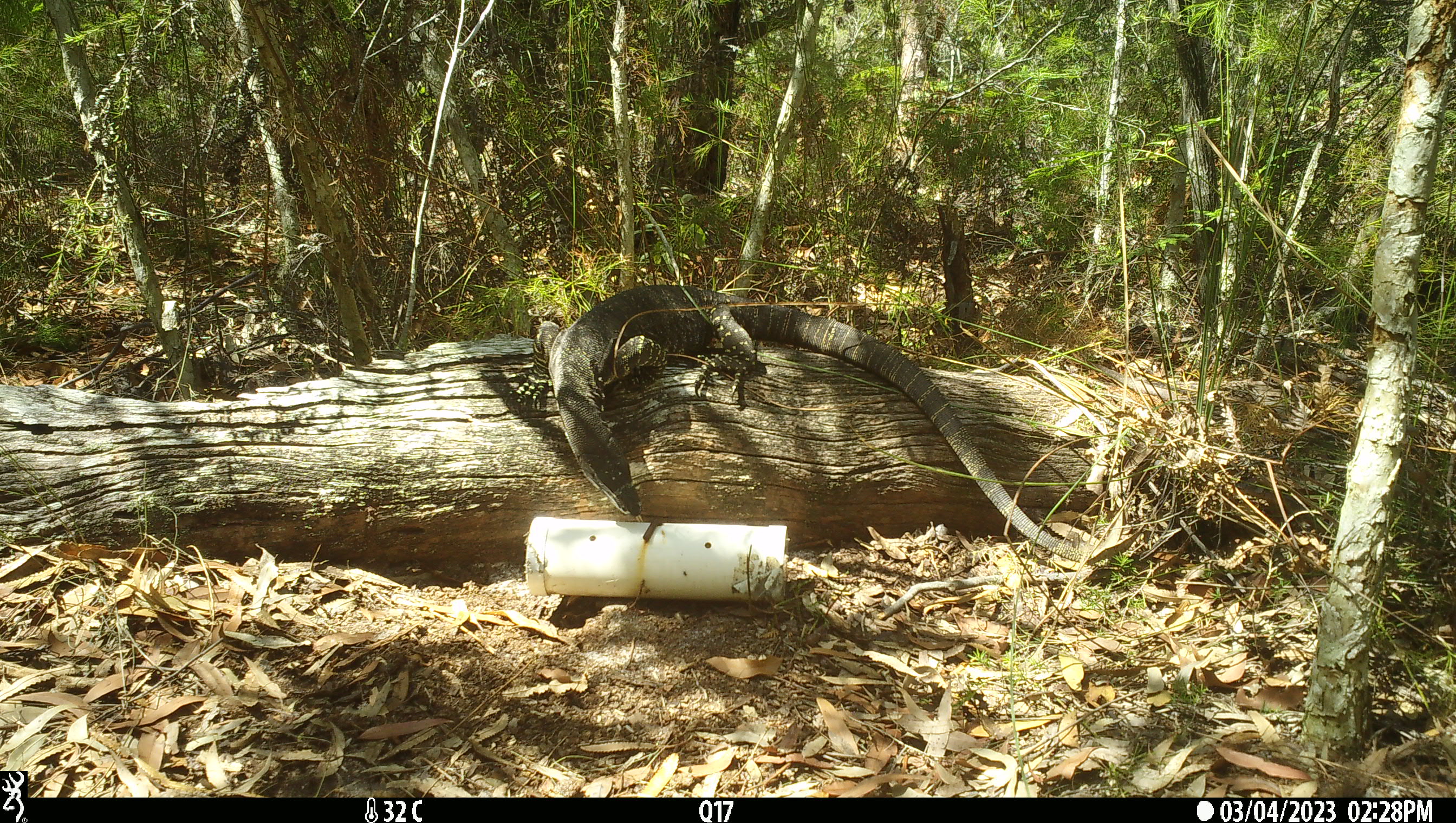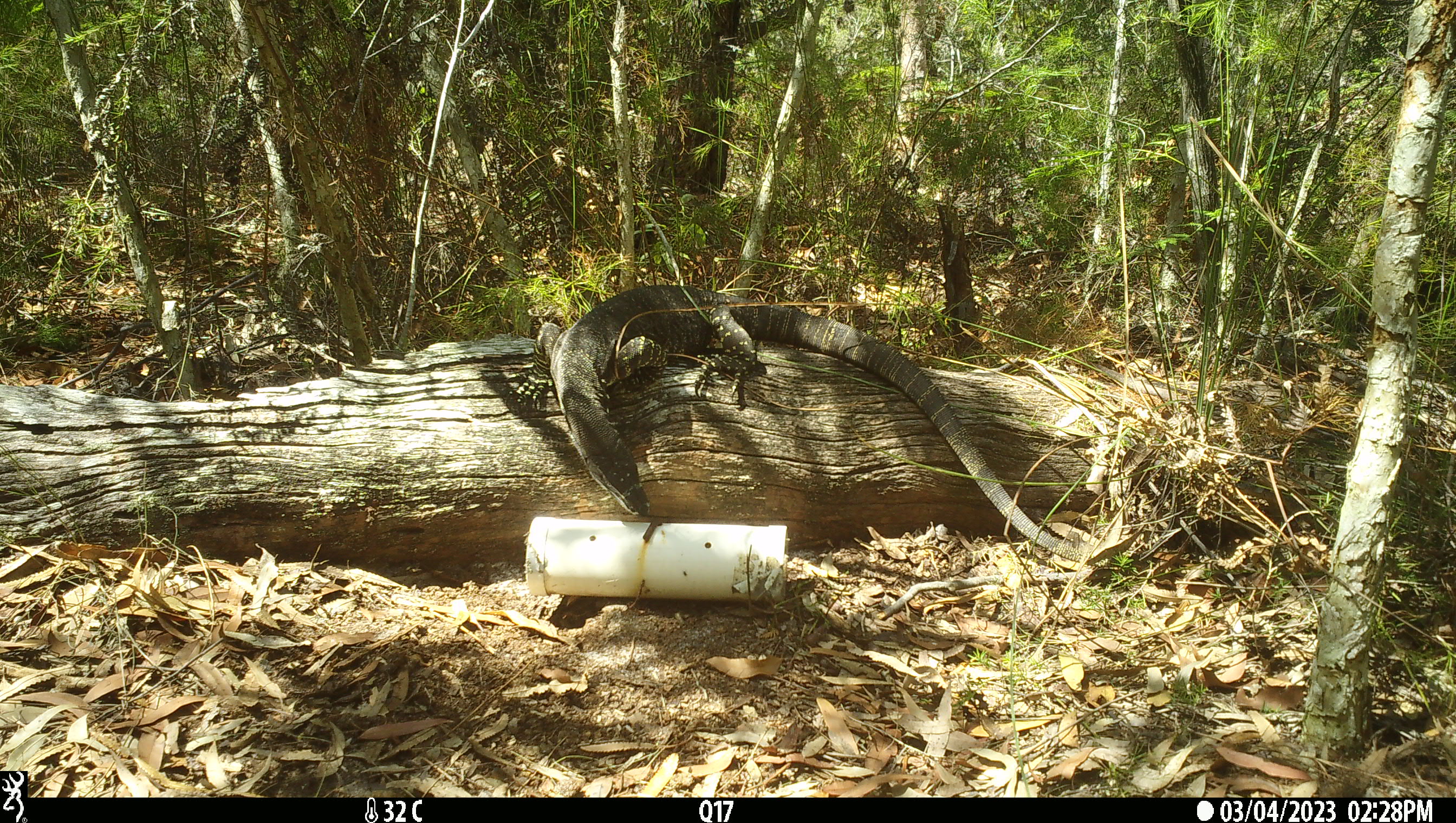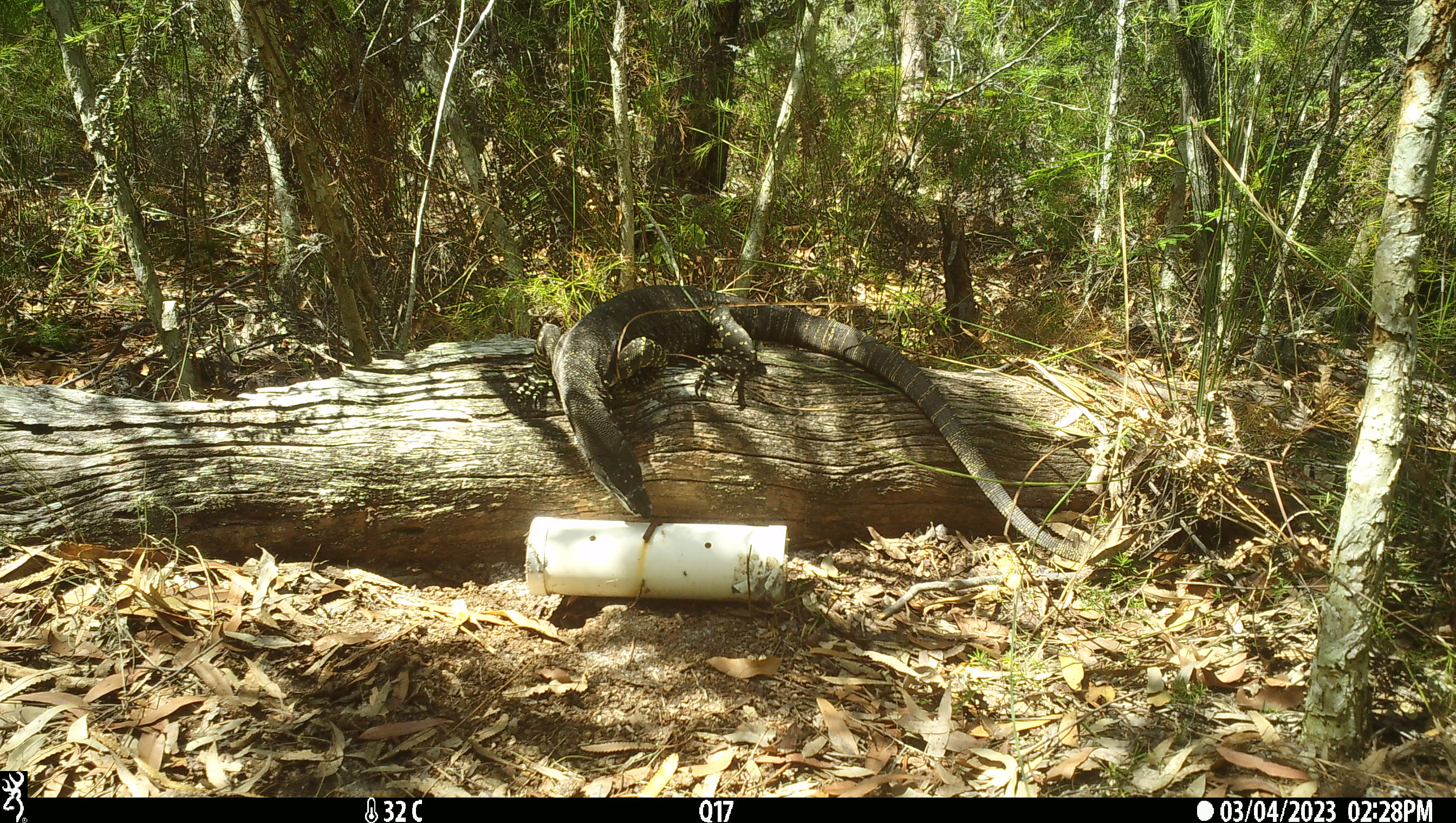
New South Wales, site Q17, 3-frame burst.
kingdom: Animalia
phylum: Chordata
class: Reptilia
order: Squamata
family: Varanidae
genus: Varanus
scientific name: Varanus varius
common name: lace monitor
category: goanna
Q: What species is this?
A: Goanna (lace monitor) (Varanus varius).